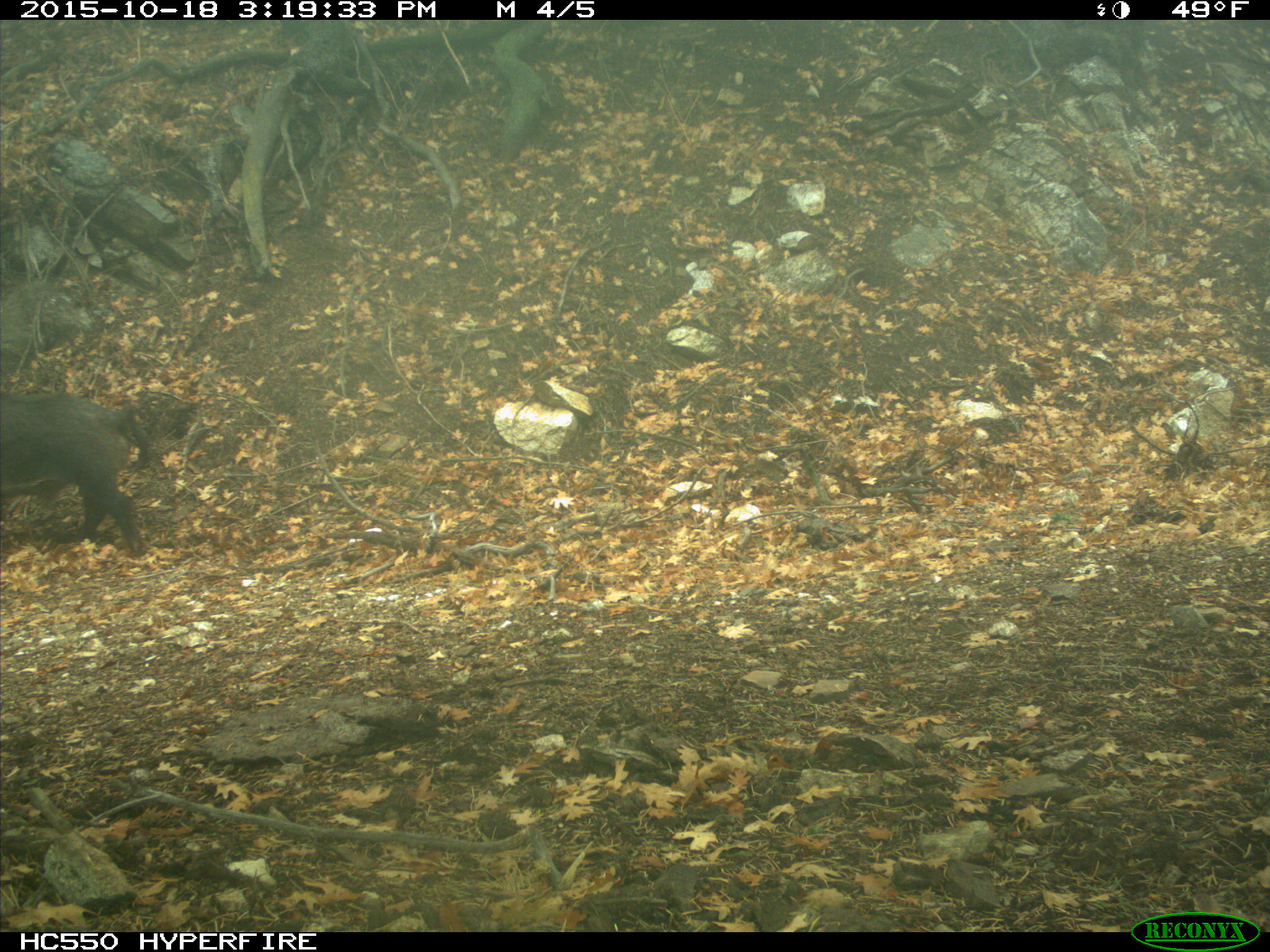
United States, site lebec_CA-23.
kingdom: Animalia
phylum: Chordata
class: Mammalia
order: Artiodactyla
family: Suidae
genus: Sus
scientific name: Sus scrofa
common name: wild boar